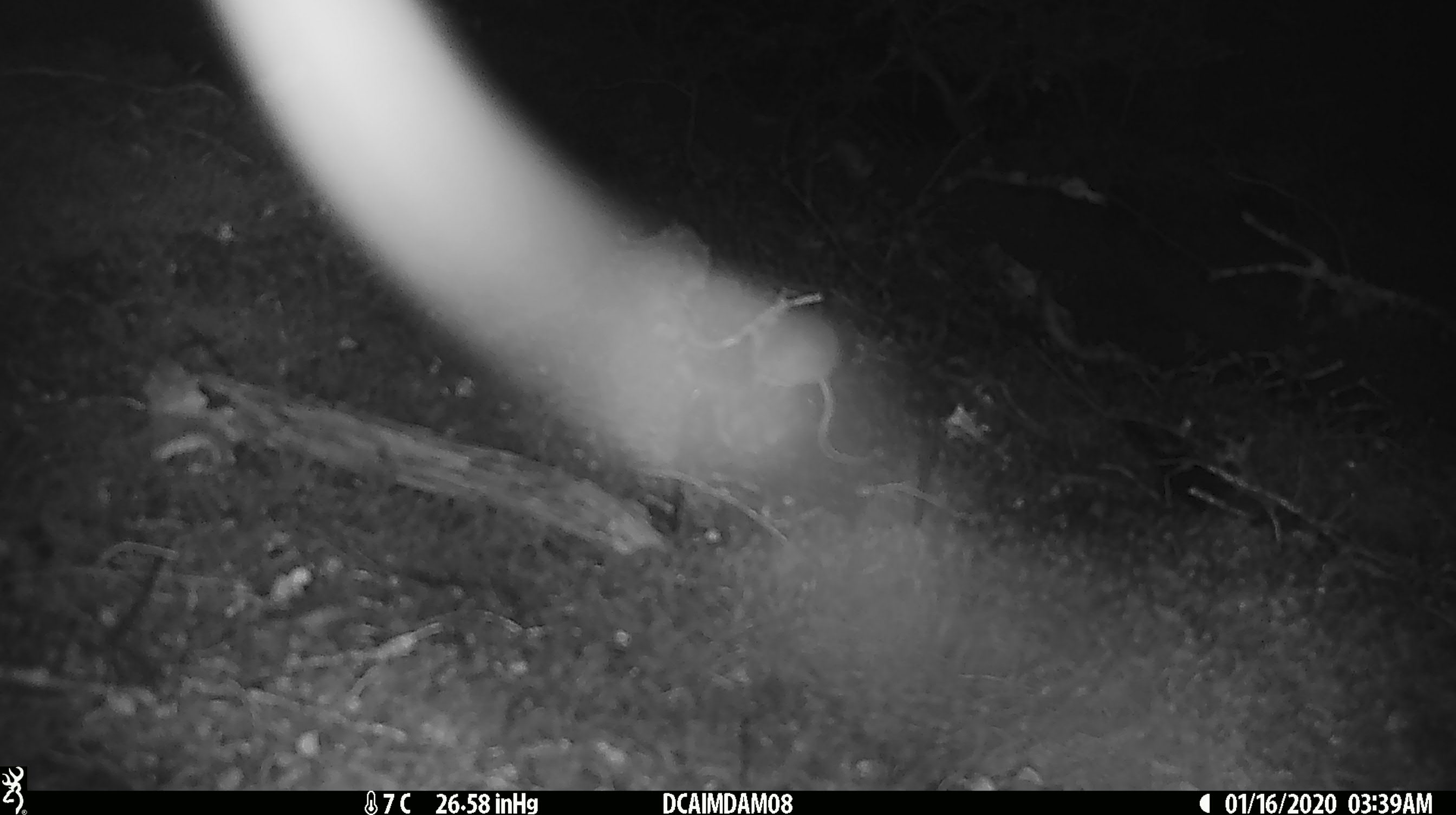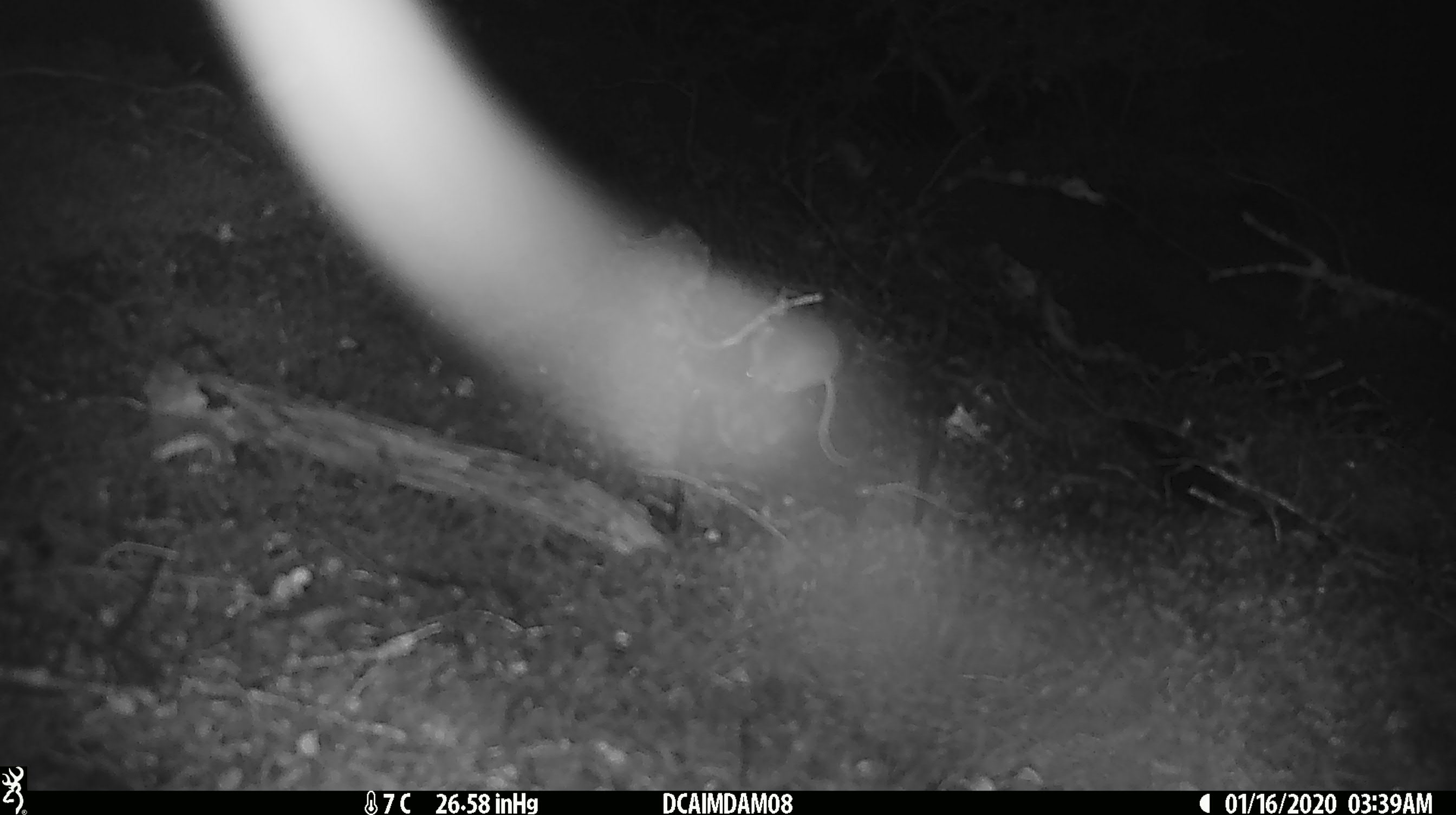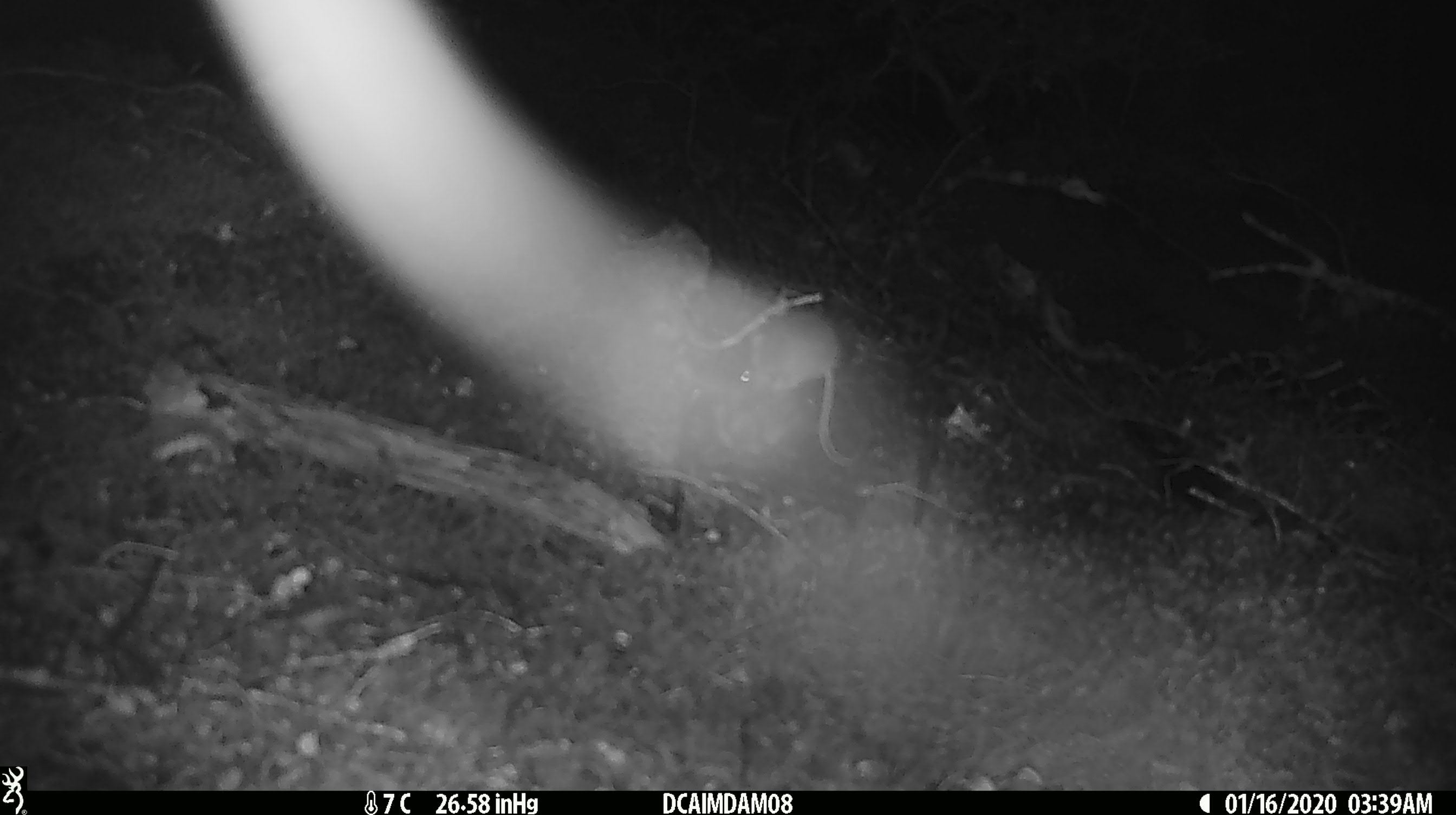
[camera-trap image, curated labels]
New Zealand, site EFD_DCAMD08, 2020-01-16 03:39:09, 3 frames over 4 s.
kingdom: Animalia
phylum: Chordata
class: Mammalia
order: Rodentia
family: Muridae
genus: Mus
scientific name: Mus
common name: mouse